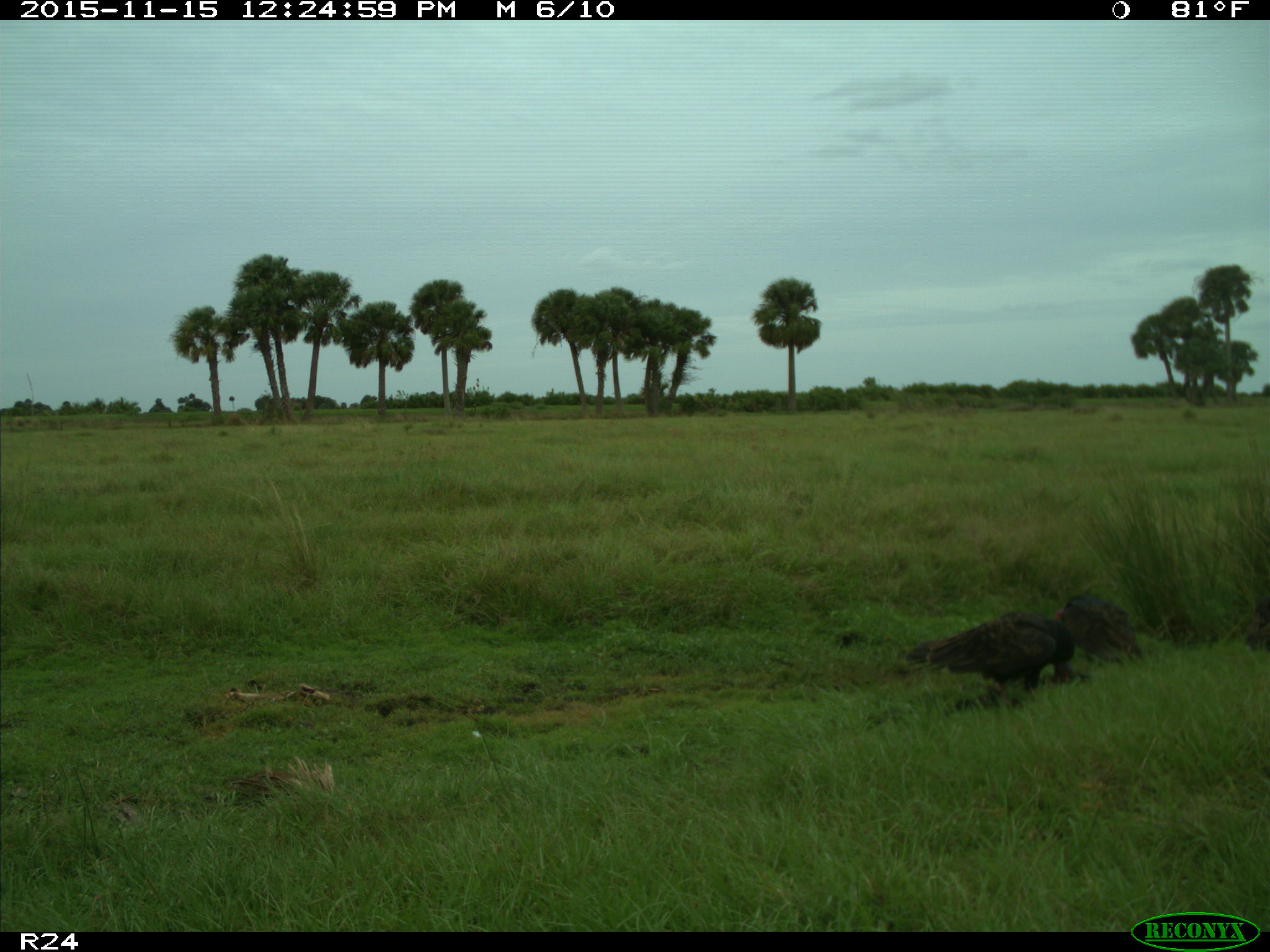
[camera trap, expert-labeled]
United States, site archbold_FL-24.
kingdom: Animalia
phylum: Chordata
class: Aves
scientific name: Aves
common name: birds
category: unidentified bird